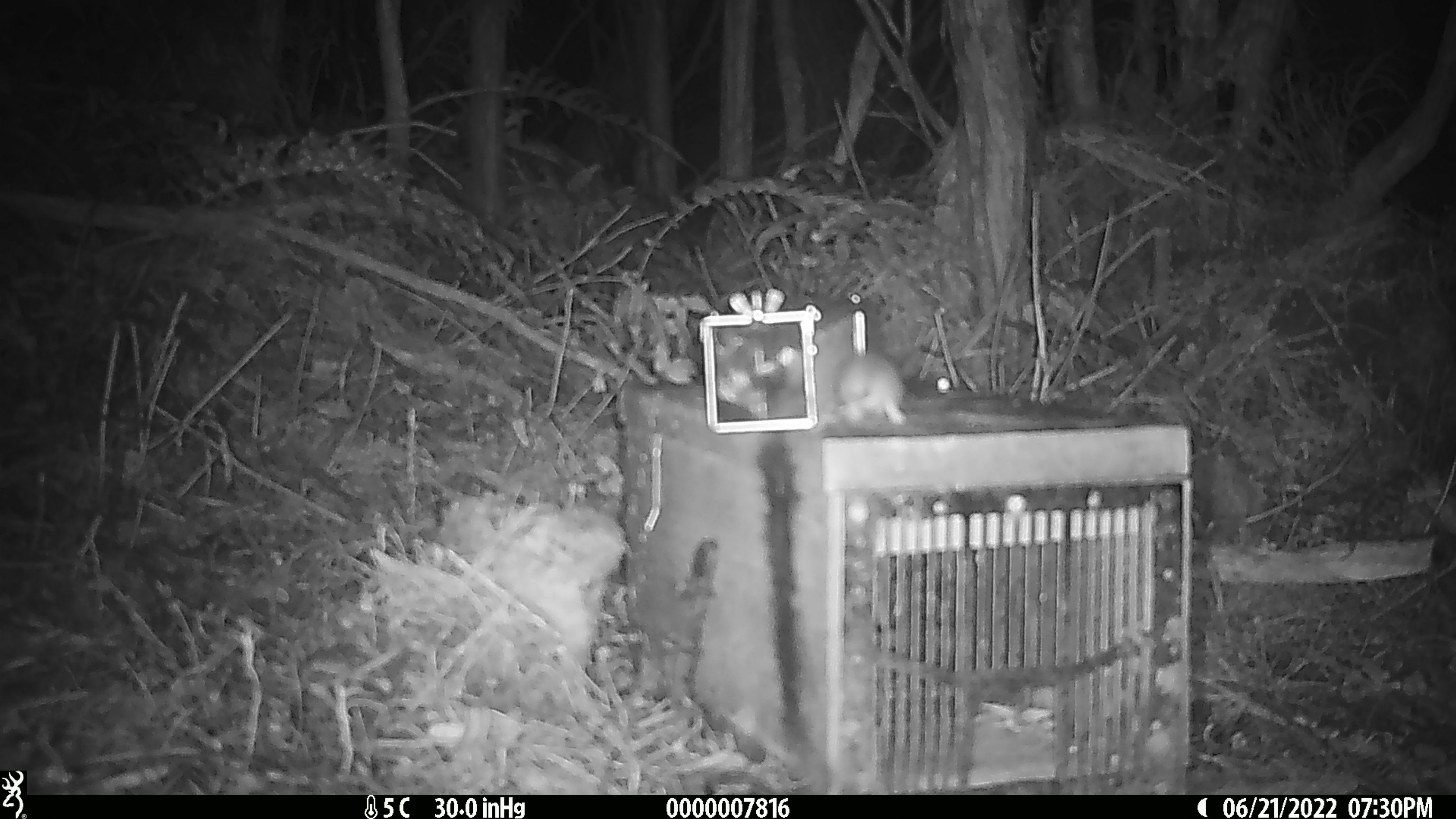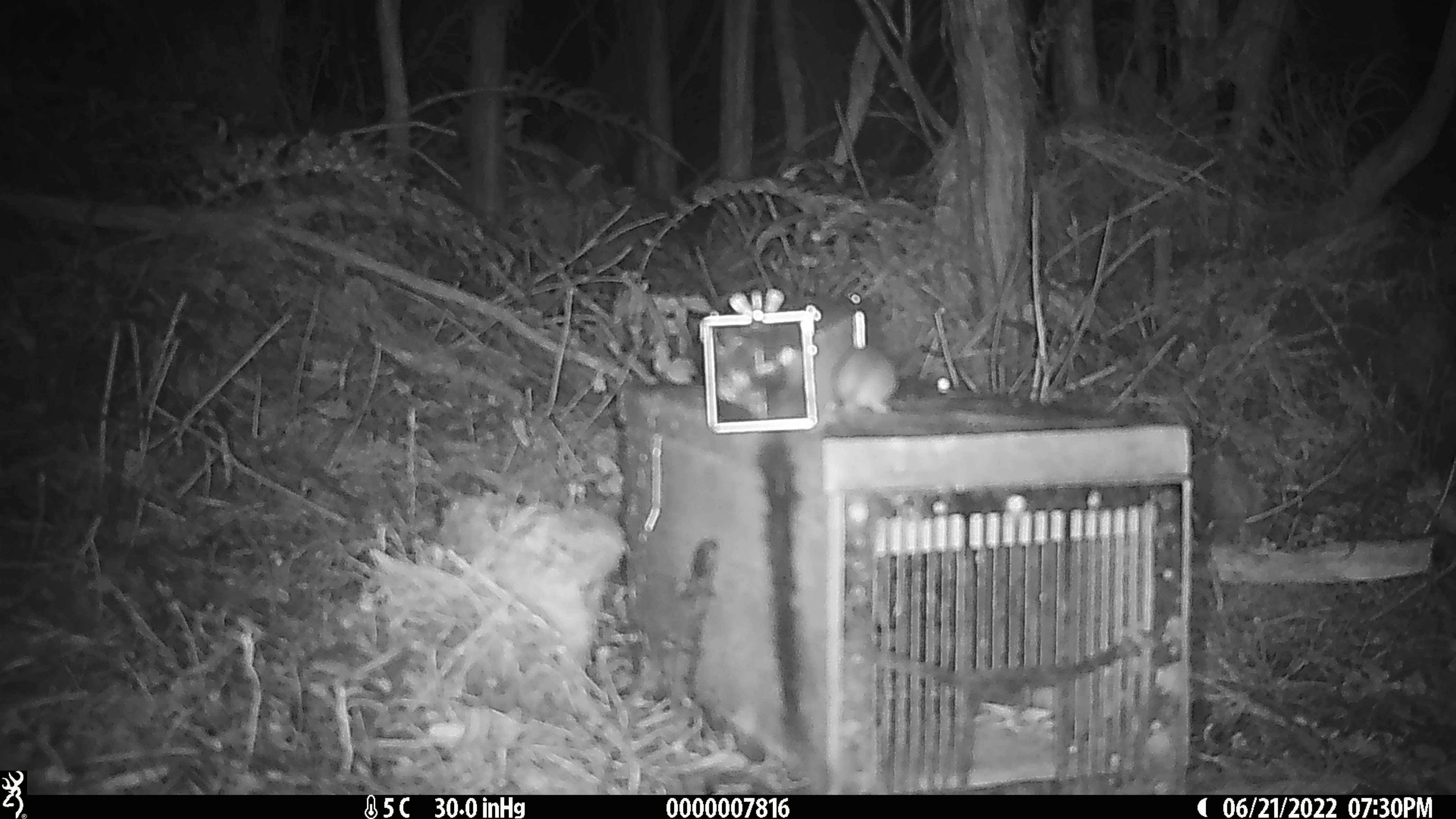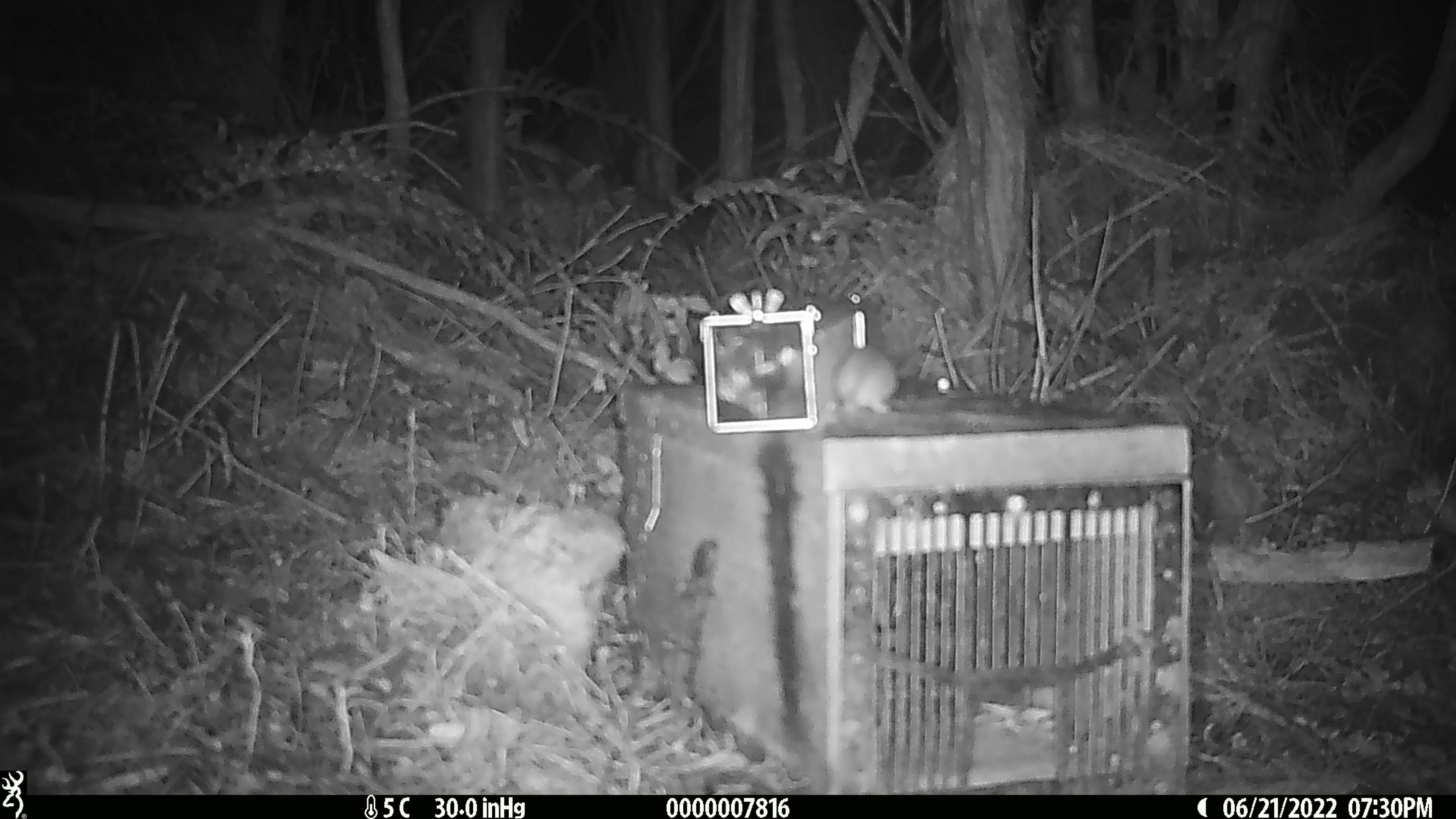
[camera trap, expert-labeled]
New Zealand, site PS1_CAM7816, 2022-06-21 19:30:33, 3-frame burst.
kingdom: Animalia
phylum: Chordata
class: Mammalia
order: Rodentia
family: Muridae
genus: Mus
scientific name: Mus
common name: mouse